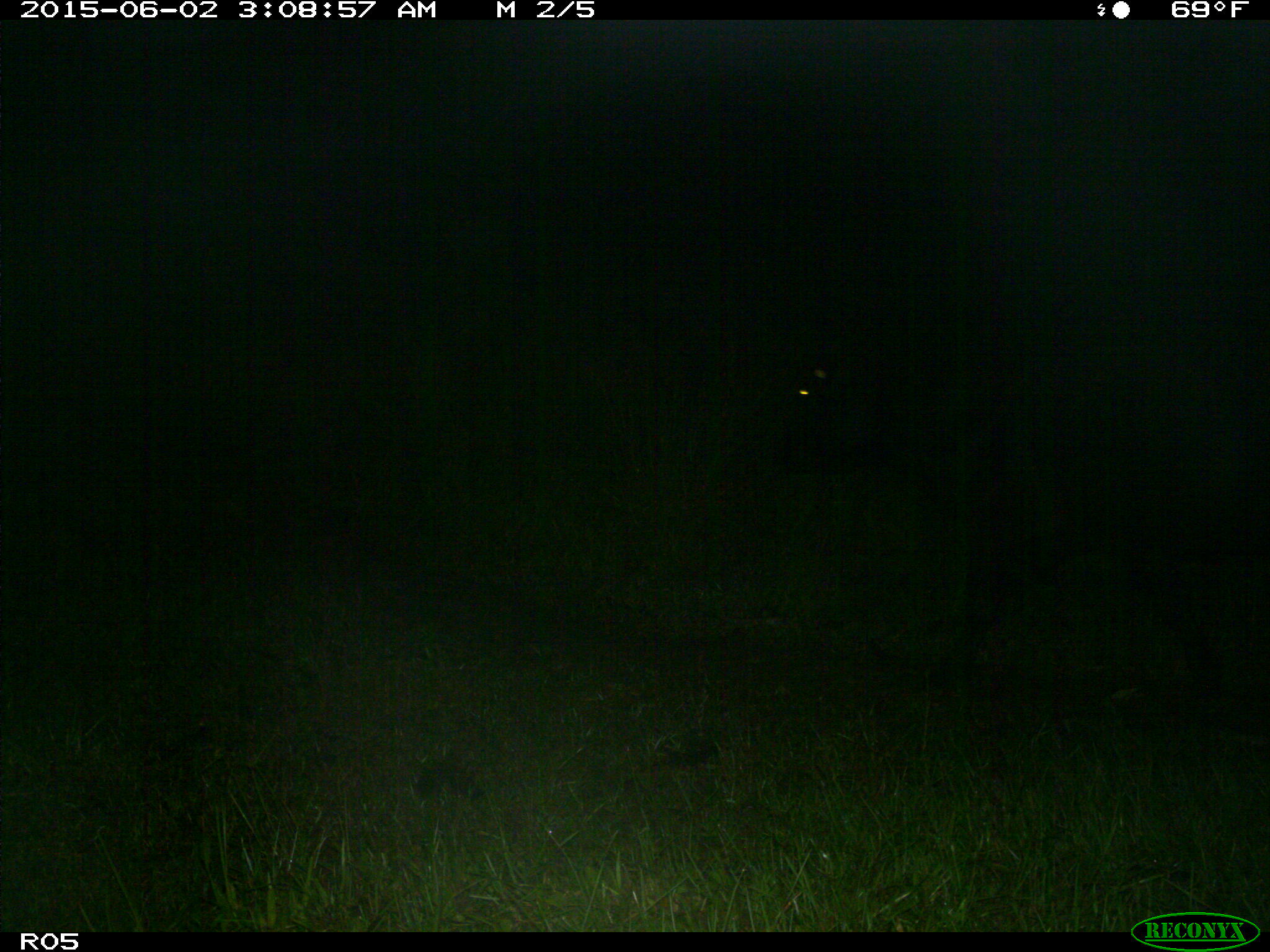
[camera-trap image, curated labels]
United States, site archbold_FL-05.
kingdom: Animalia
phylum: Chordata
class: Mammalia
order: Artiodactyla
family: Bovidae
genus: Bos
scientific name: Bos taurus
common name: domestic cow